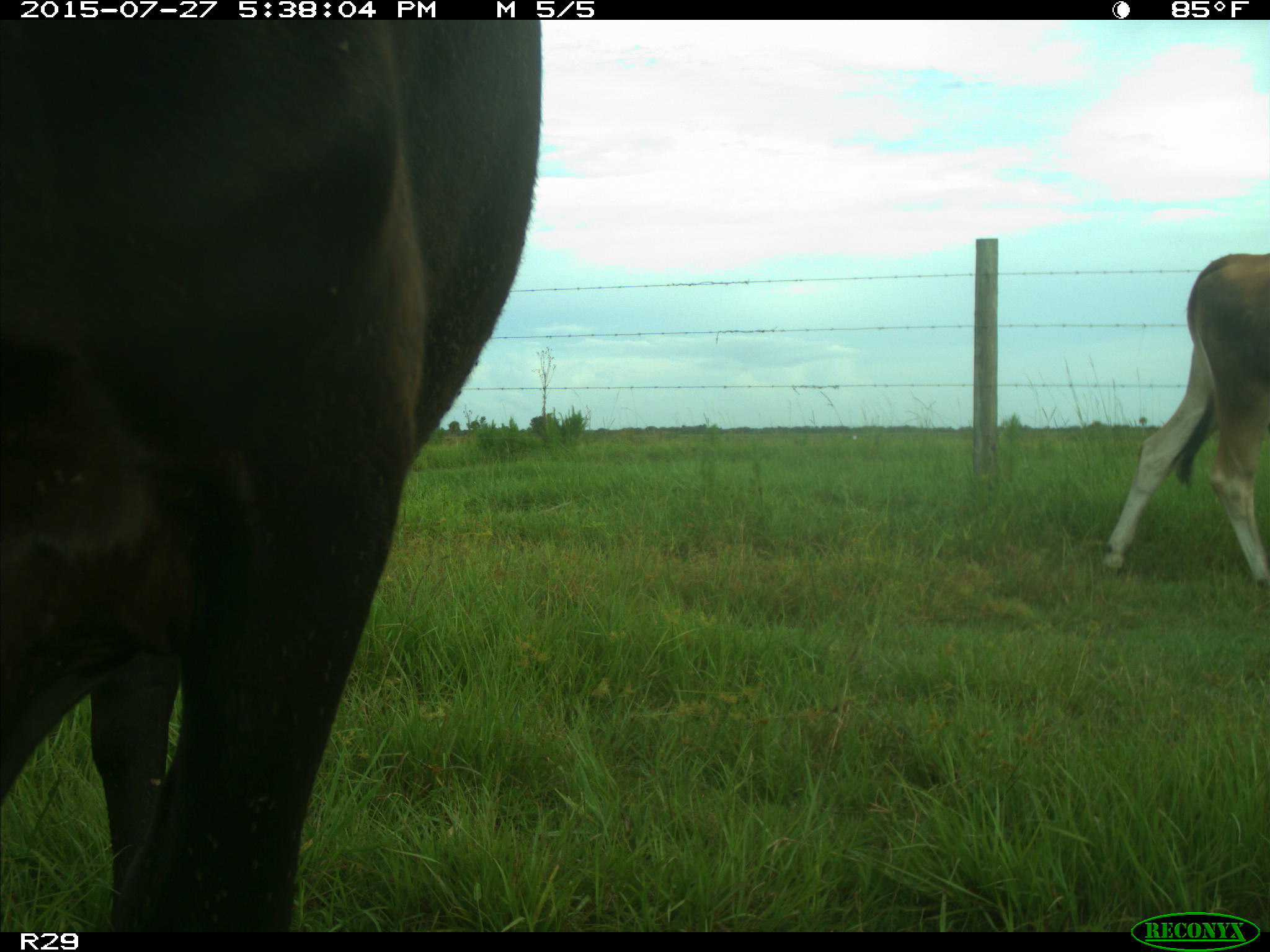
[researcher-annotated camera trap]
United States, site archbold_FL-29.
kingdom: Animalia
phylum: Chordata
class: Mammalia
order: Artiodactyla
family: Bovidae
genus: Bos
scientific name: Bos taurus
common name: domestic cow